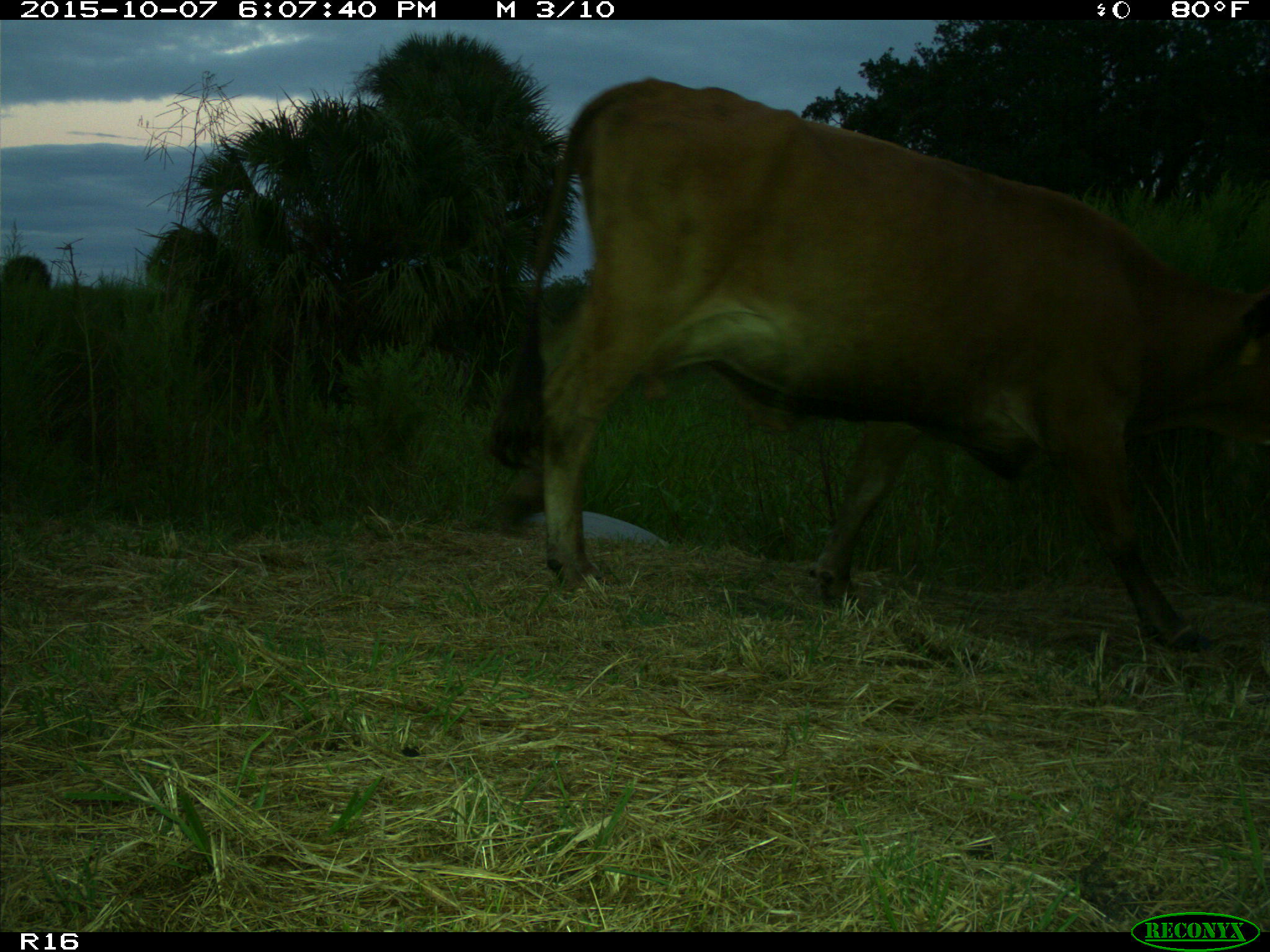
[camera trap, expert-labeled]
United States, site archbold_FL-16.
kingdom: Animalia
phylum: Chordata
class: Mammalia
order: Artiodactyla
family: Bovidae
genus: Bos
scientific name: Bos taurus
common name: domestic cow